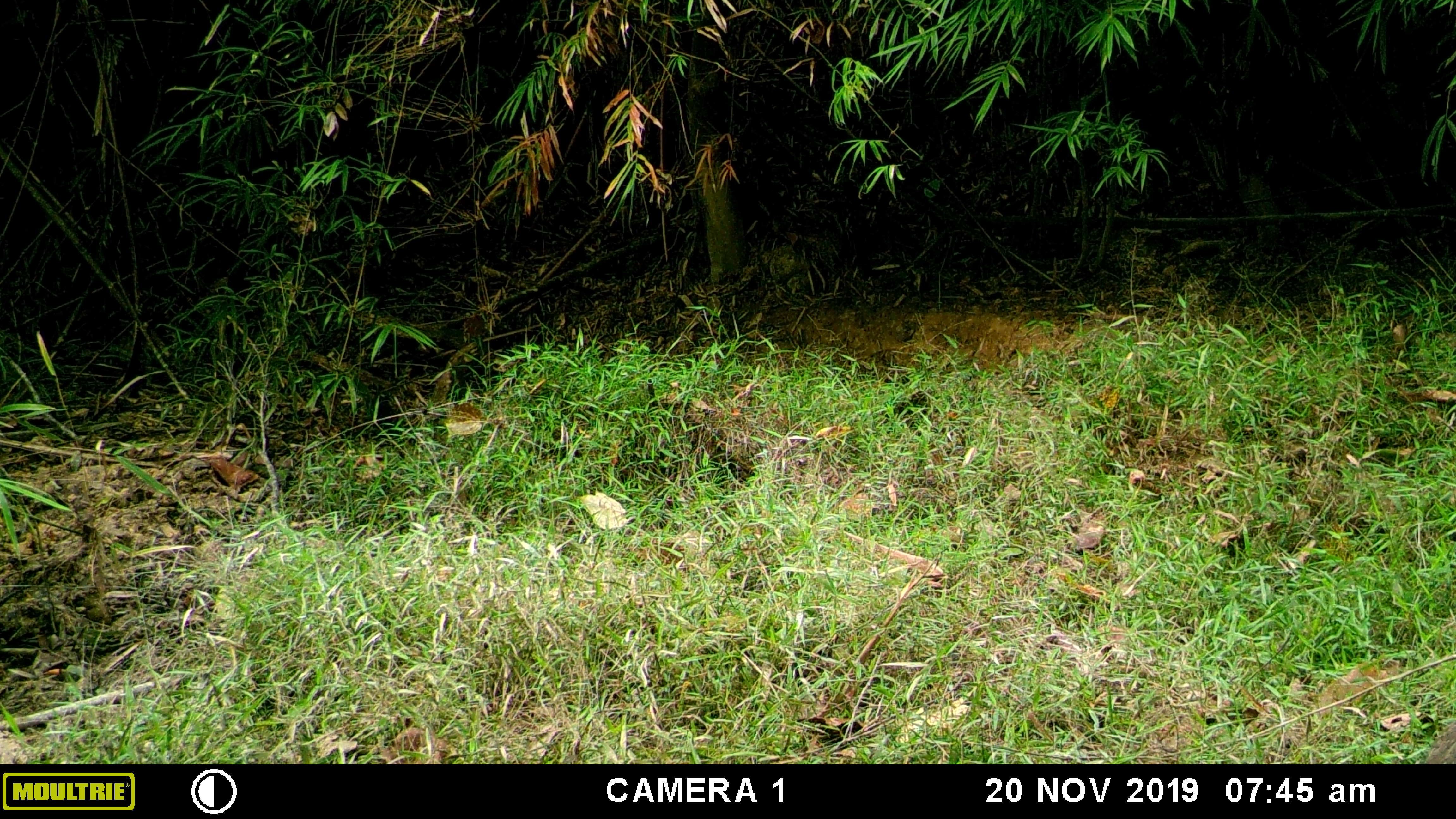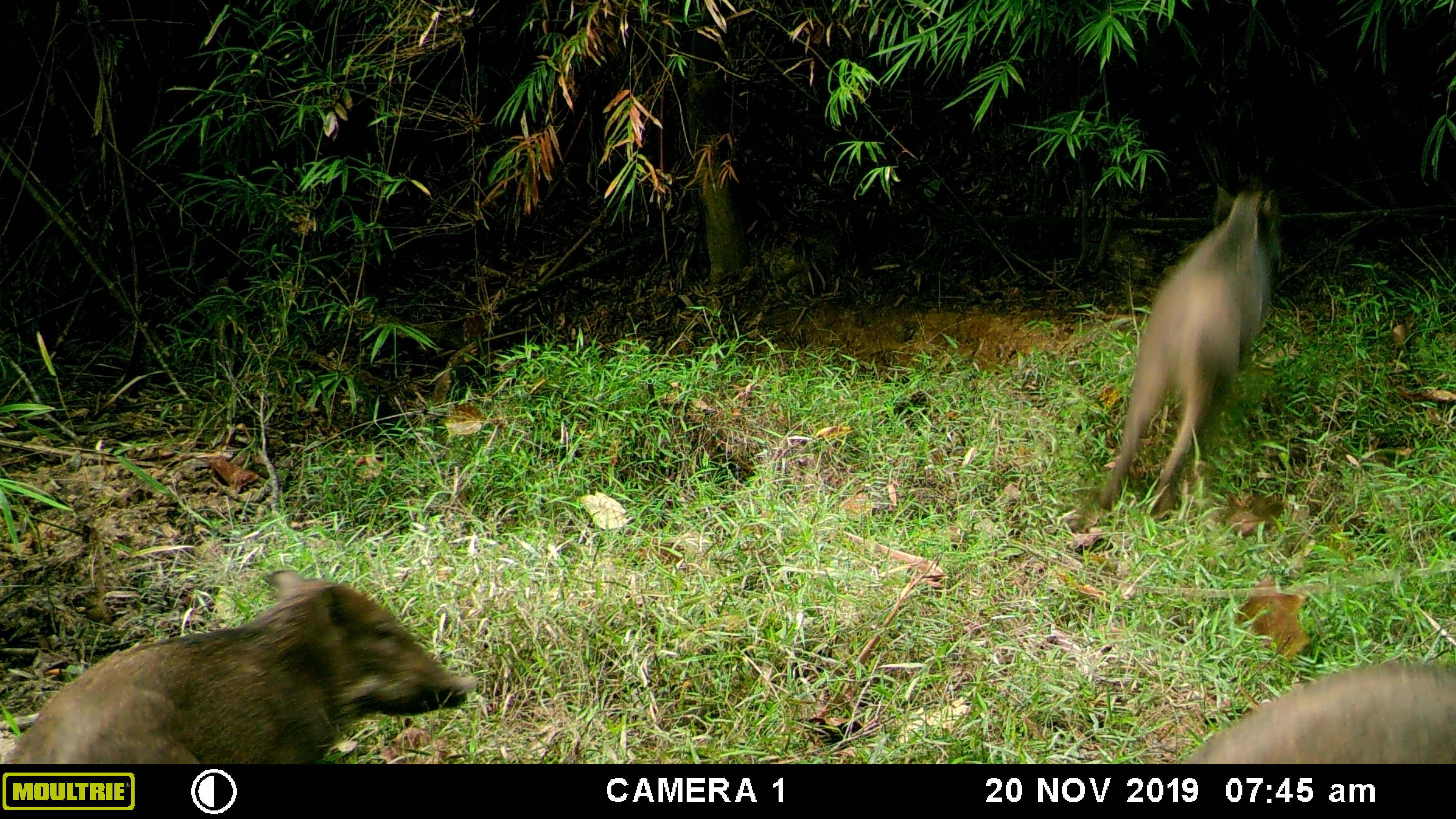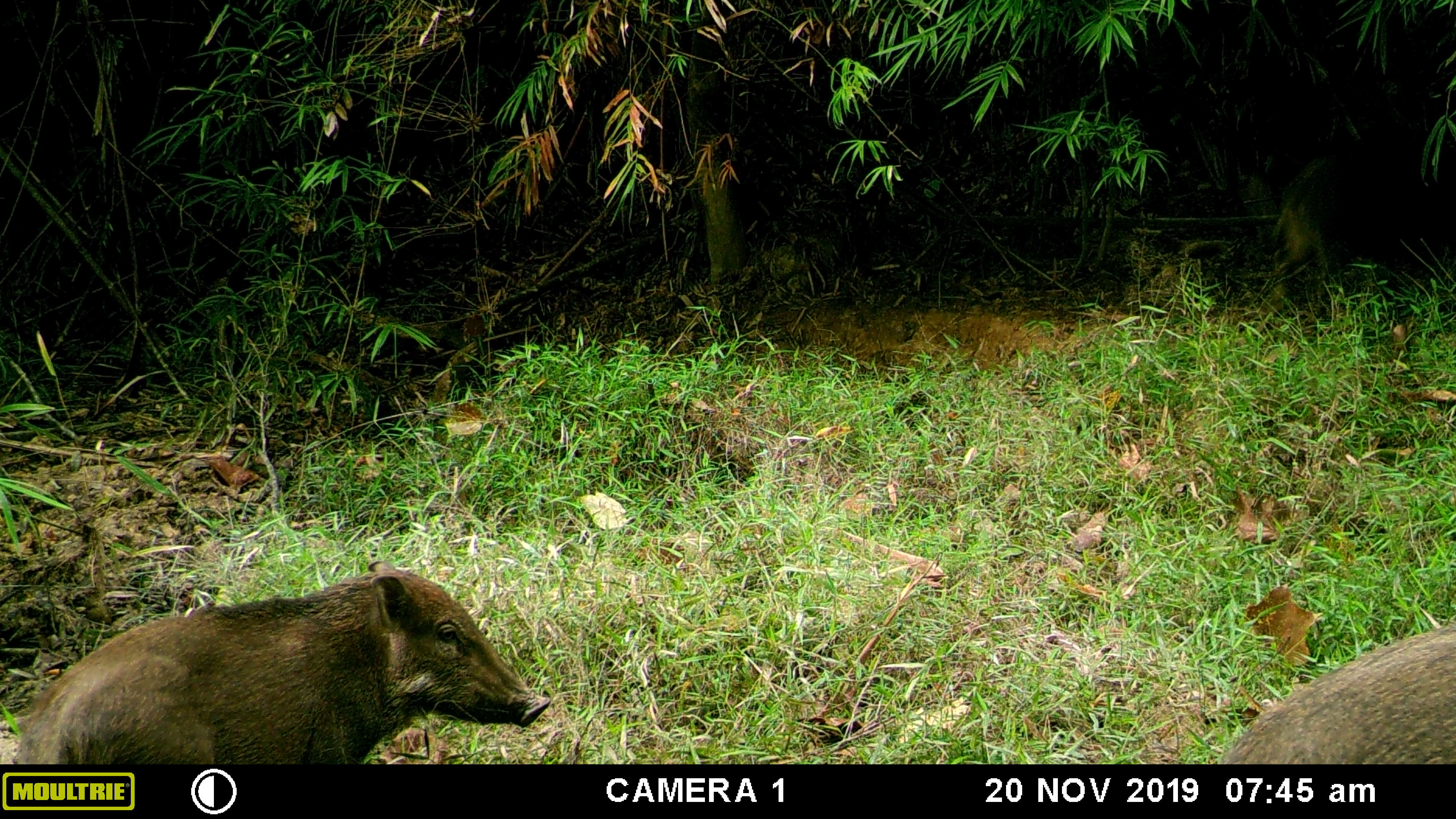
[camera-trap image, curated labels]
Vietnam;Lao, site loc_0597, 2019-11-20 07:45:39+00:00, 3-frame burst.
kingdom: Animalia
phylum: Chordata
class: Mammalia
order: Artiodactyla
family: Suidae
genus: Sus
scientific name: Sus scrofa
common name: eurasian wild pig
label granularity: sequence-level